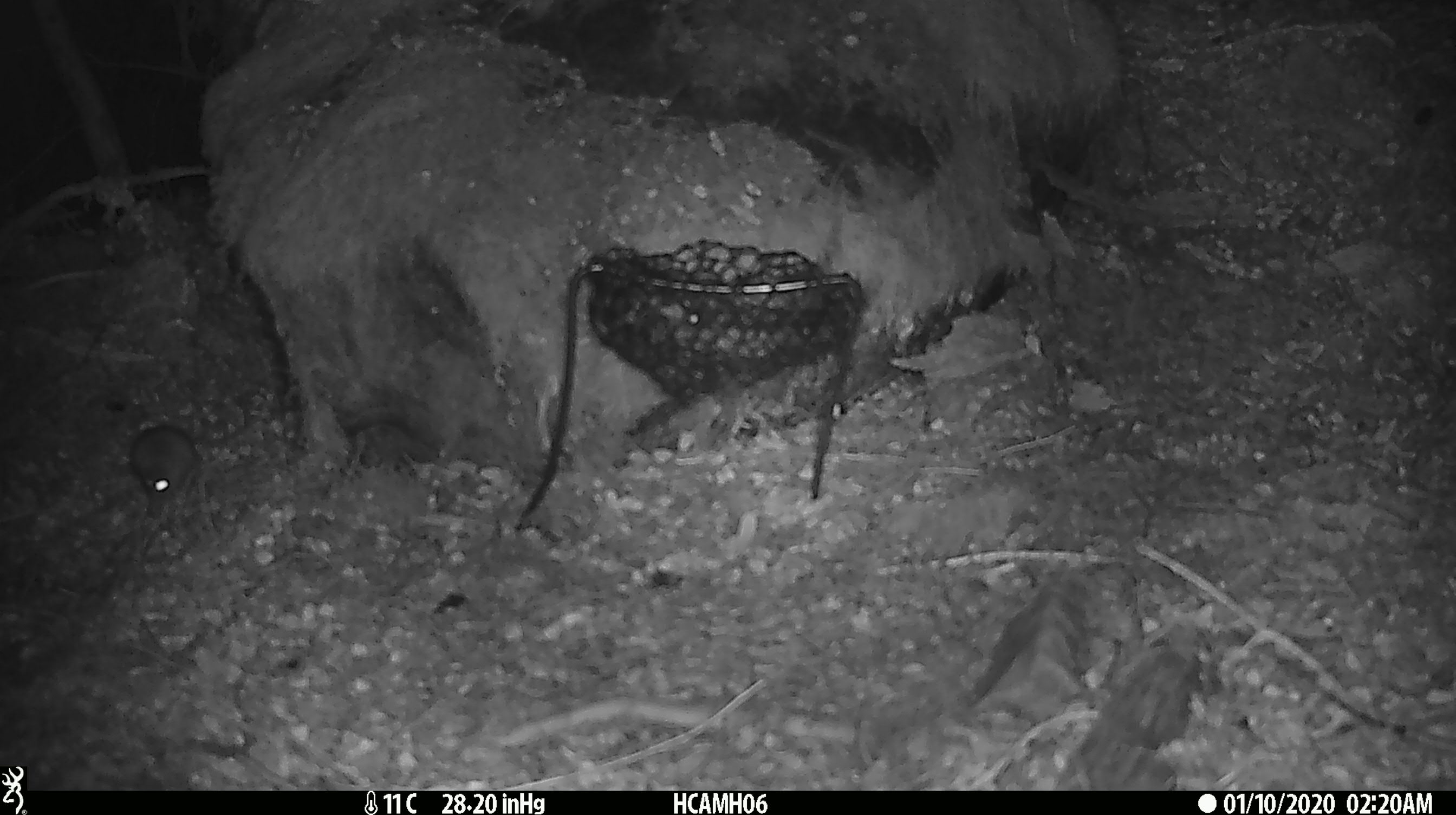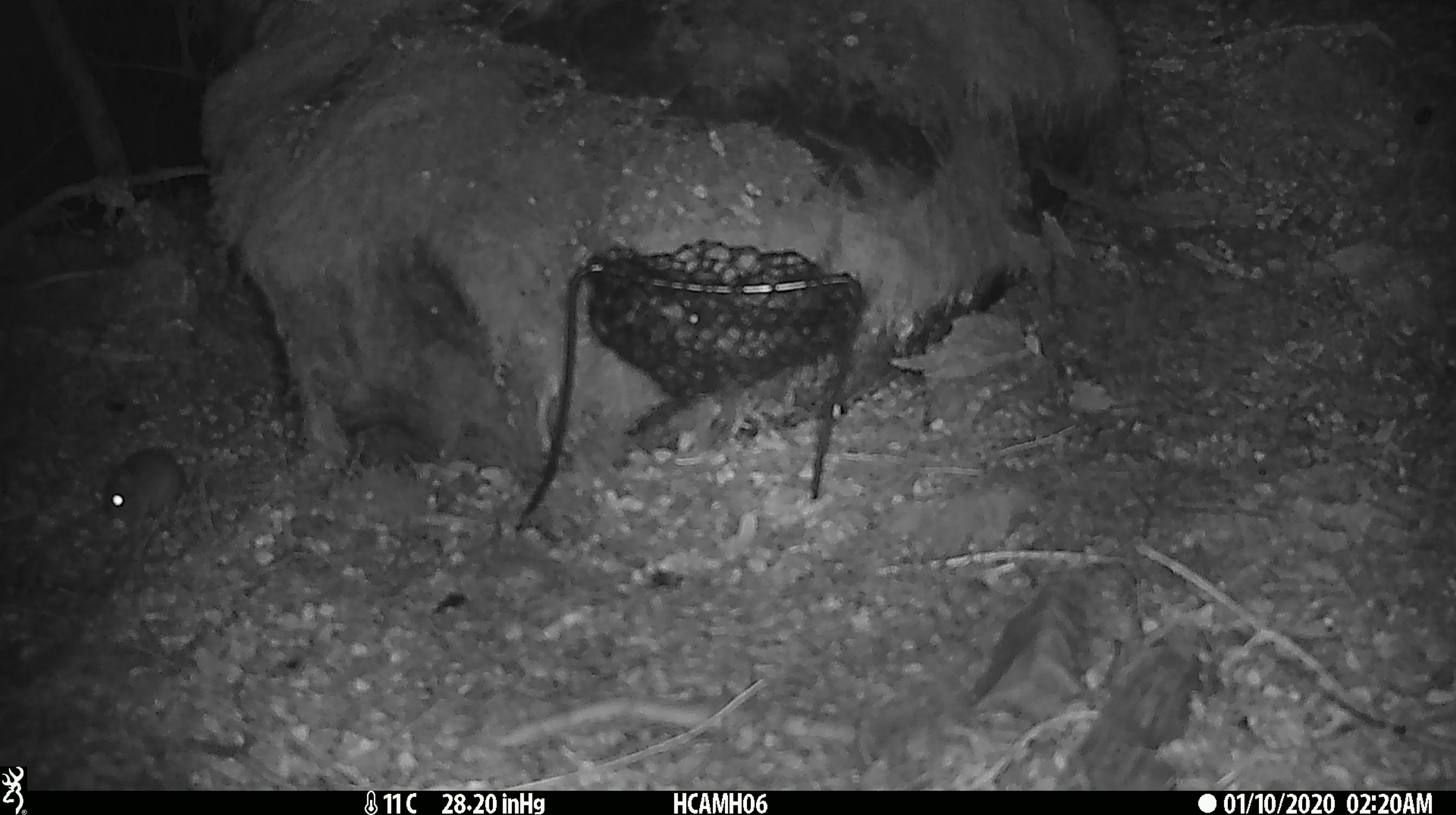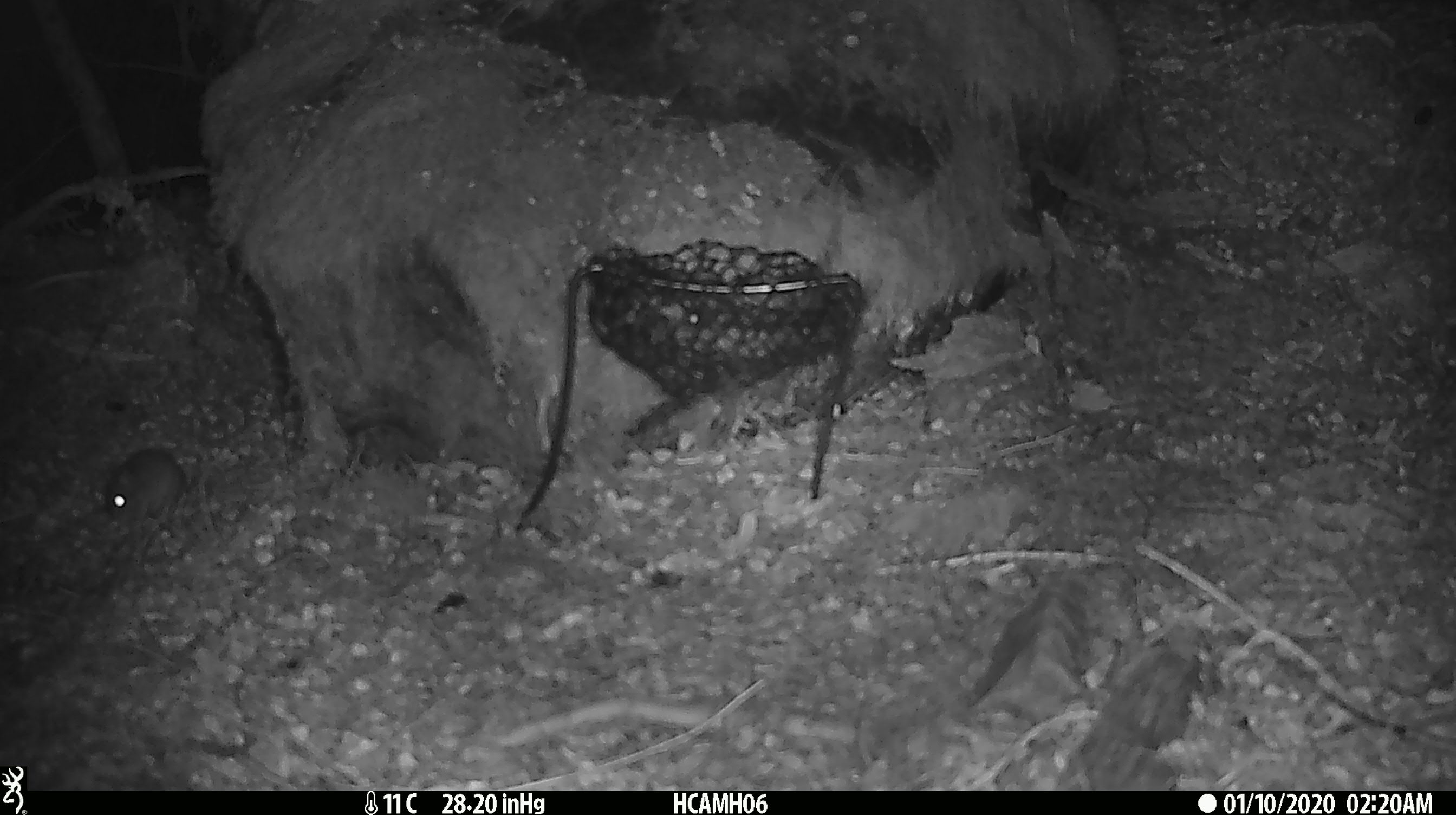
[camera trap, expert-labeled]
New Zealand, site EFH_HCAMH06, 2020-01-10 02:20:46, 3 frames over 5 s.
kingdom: Animalia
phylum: Chordata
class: Mammalia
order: Rodentia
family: Muridae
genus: Mus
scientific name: Mus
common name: mouse